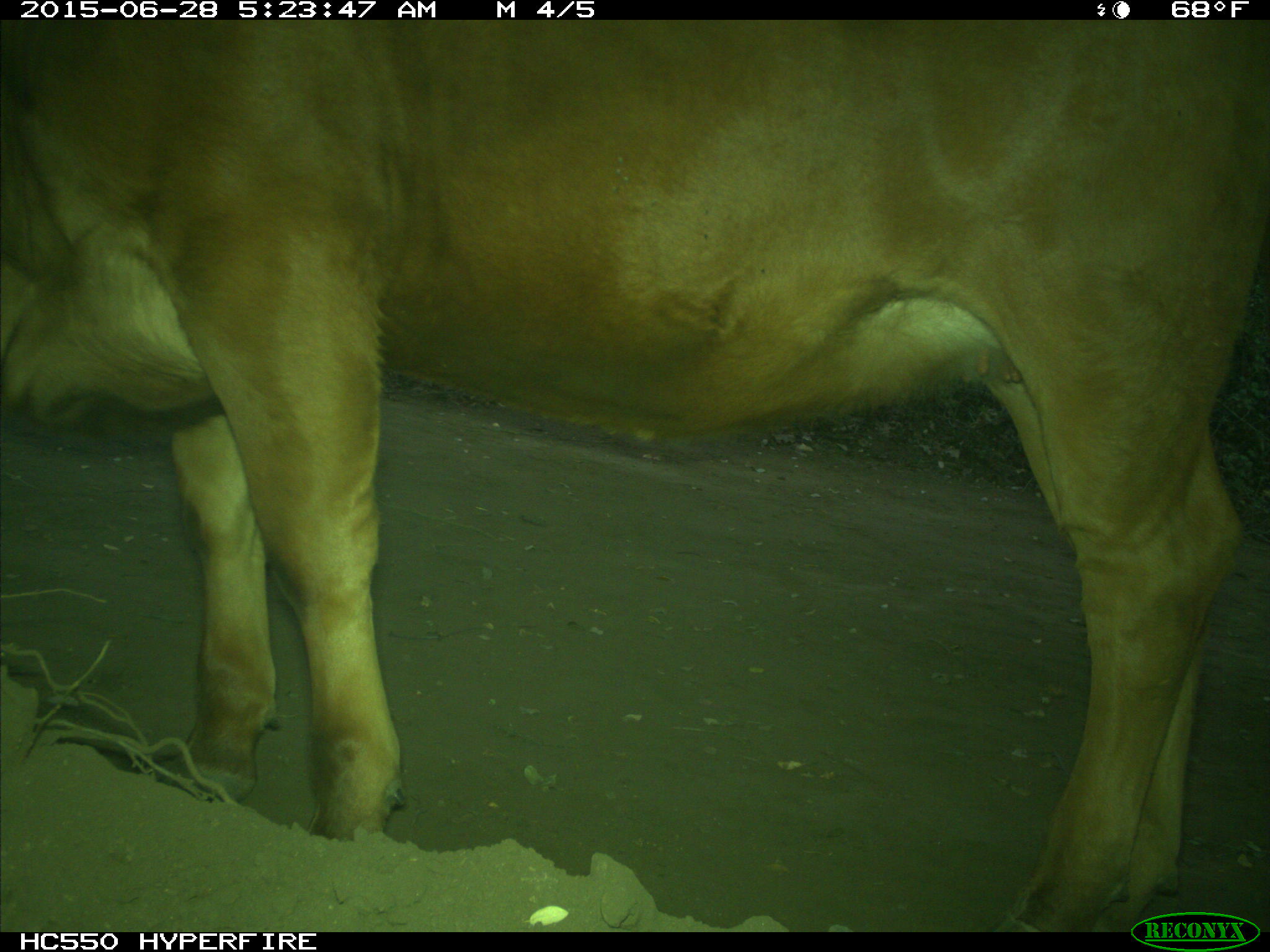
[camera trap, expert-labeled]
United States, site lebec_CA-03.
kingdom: Animalia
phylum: Chordata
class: Mammalia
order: Artiodactyla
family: Bovidae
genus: Bos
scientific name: Bos taurus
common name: domestic cow